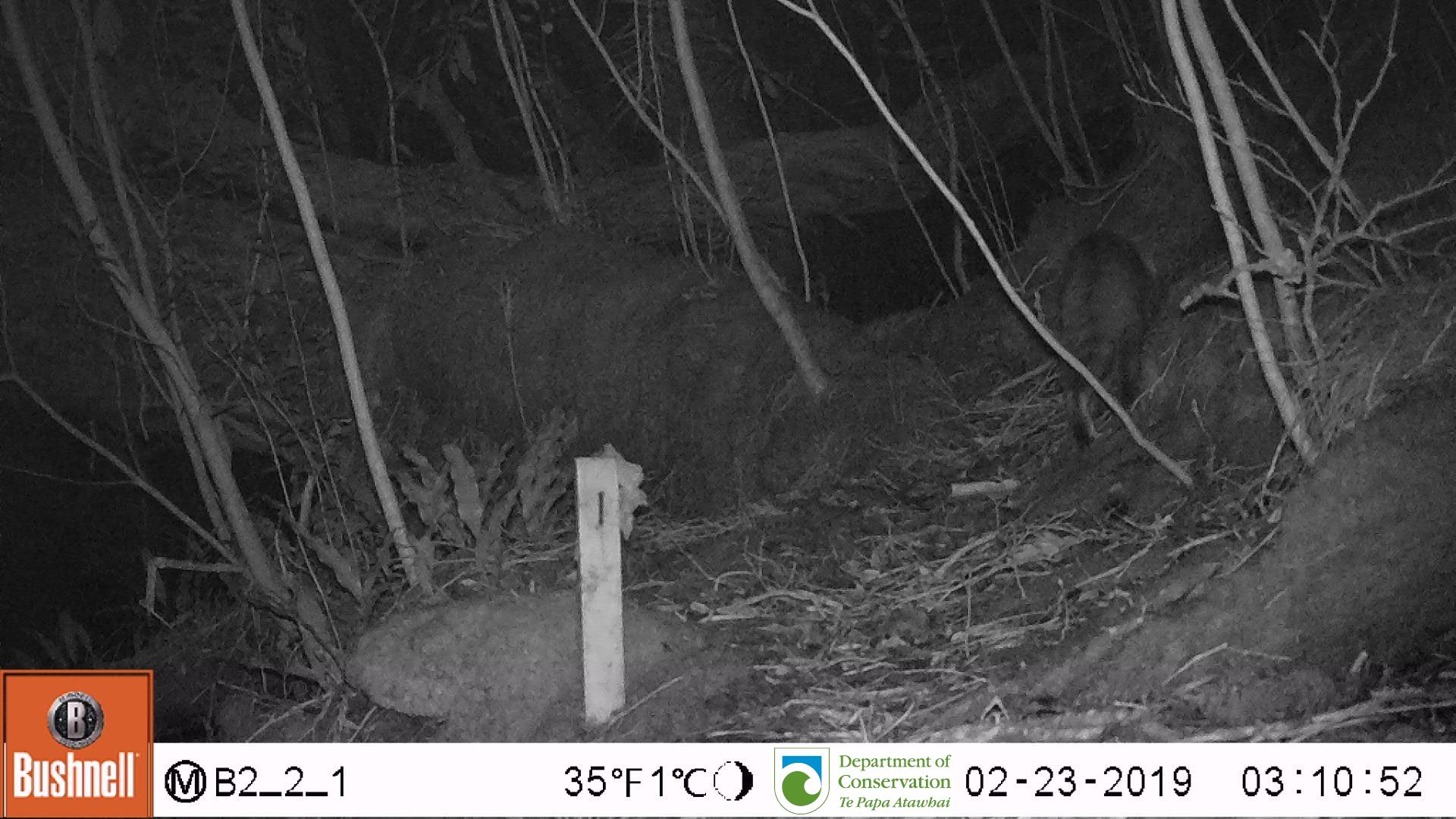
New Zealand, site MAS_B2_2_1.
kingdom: Animalia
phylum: Chordata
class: Mammalia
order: Carnivora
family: Felidae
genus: Felis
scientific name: Felis catus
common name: domestic cat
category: cat